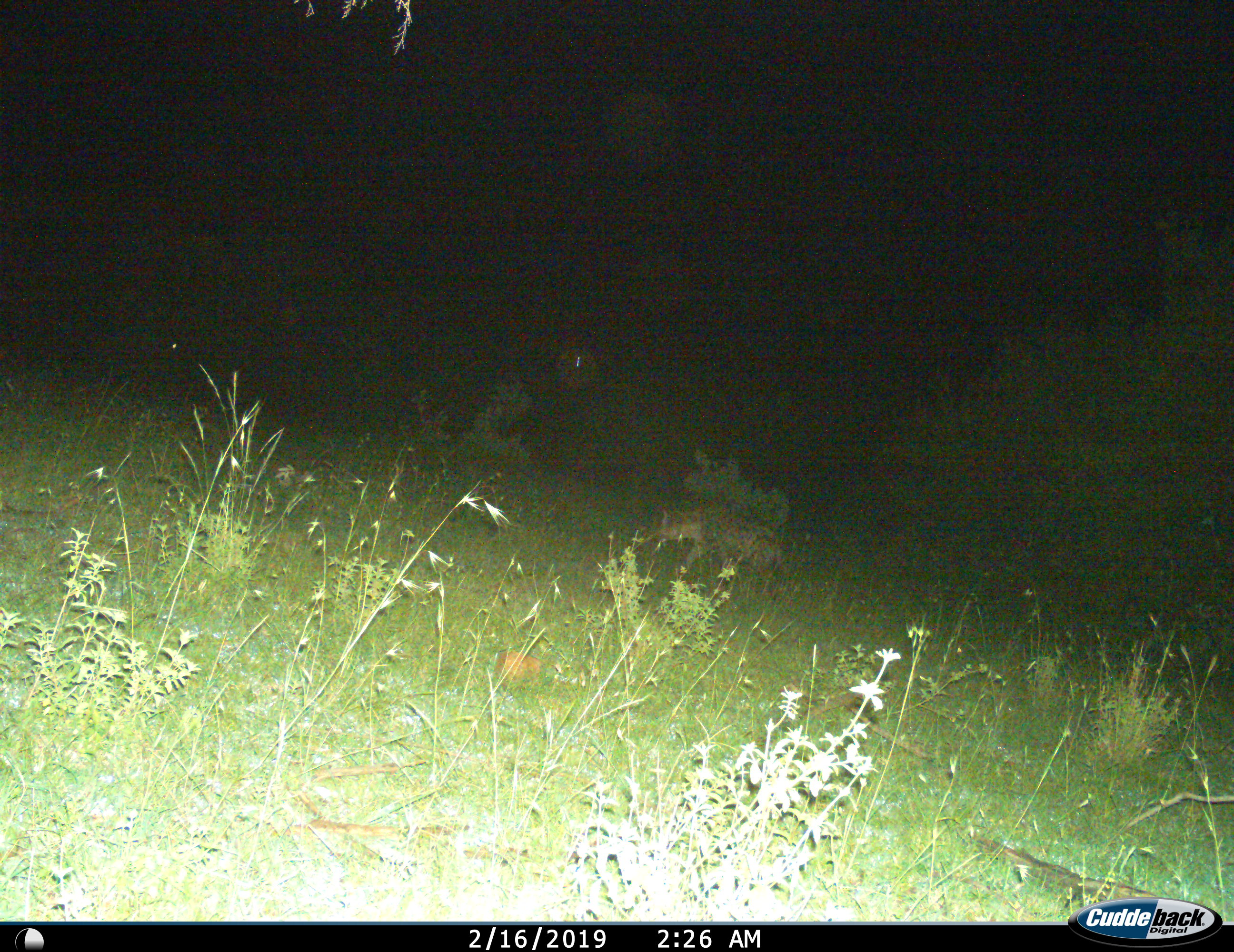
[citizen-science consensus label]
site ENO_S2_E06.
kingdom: Animalia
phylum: Chordata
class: Mammalia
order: Carnivora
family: Hyaenidae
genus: Crocuta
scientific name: Crocuta crocuta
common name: spotted hyena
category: hyenaspotted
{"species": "hyenaspotted (spotted hyena) (Crocuta crocuta)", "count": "1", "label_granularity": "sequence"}